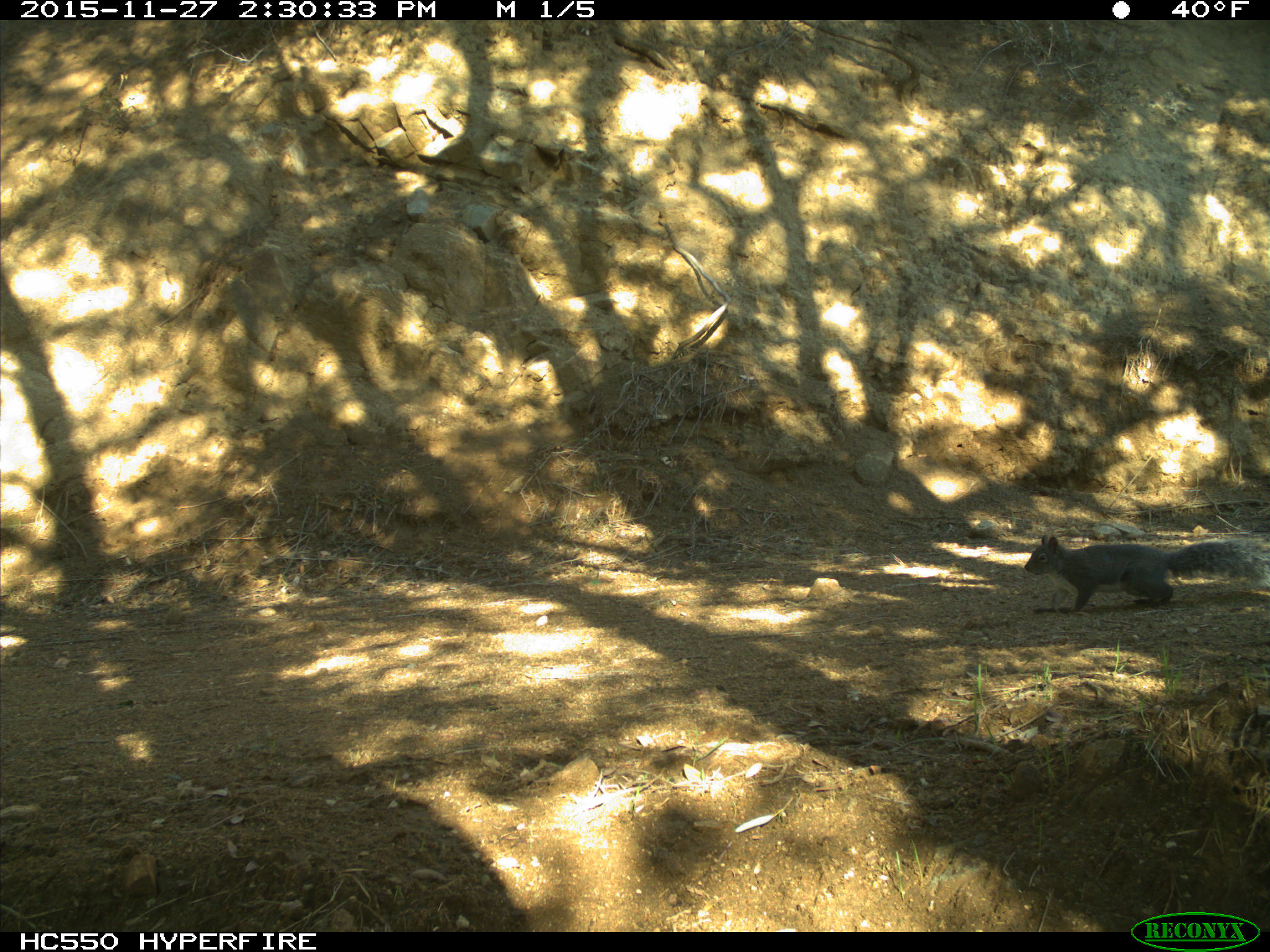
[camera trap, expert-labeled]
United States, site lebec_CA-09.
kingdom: Animalia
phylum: Chordata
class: Mammalia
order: Rodentia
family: Sciuridae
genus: Sciurus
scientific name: Sciurus carolinensis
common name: eastern gray squirrel